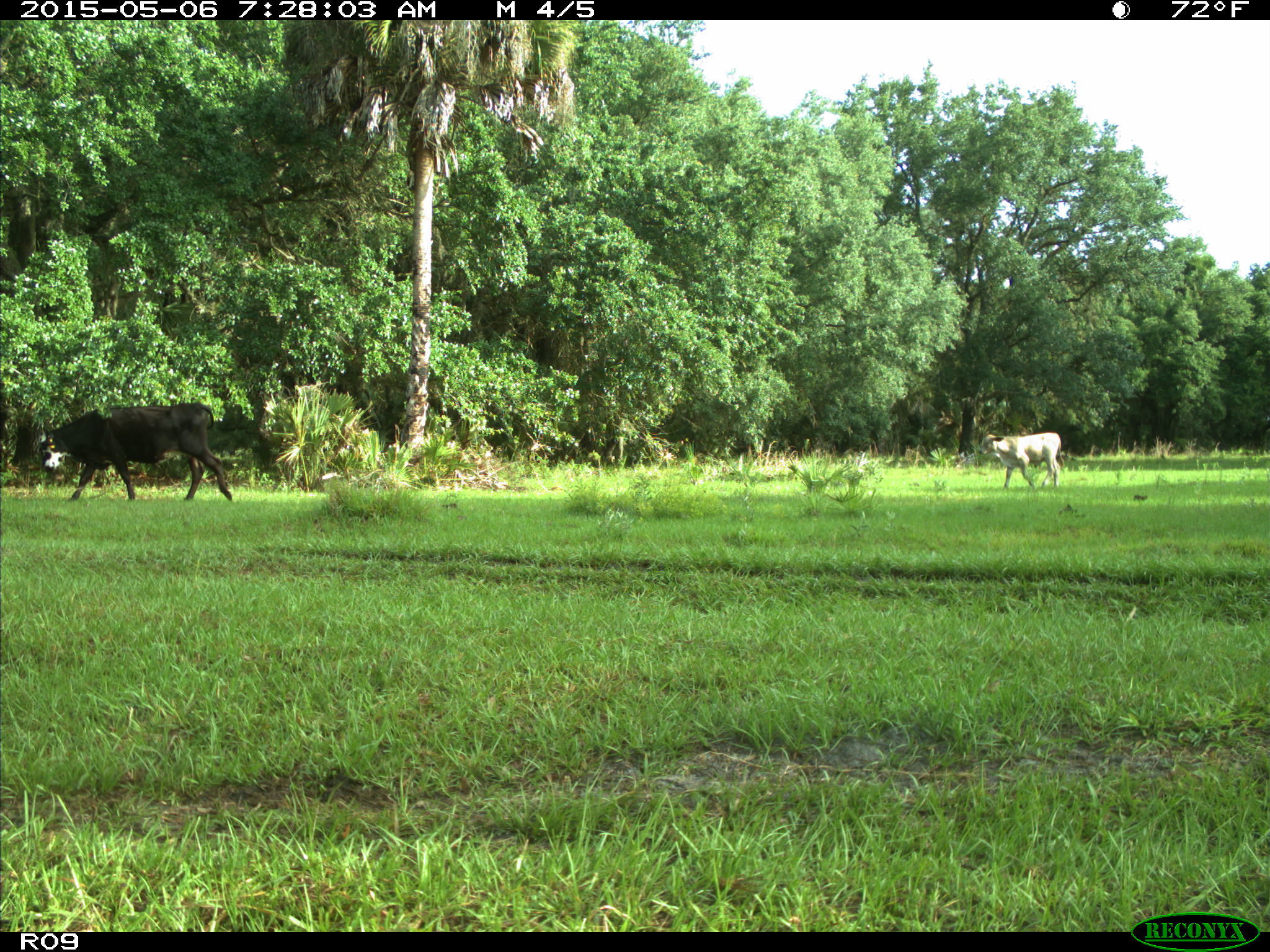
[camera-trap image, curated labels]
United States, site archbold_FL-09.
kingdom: Animalia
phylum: Chordata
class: Mammalia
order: Artiodactyla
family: Bovidae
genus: Bos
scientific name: Bos taurus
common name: domestic cow